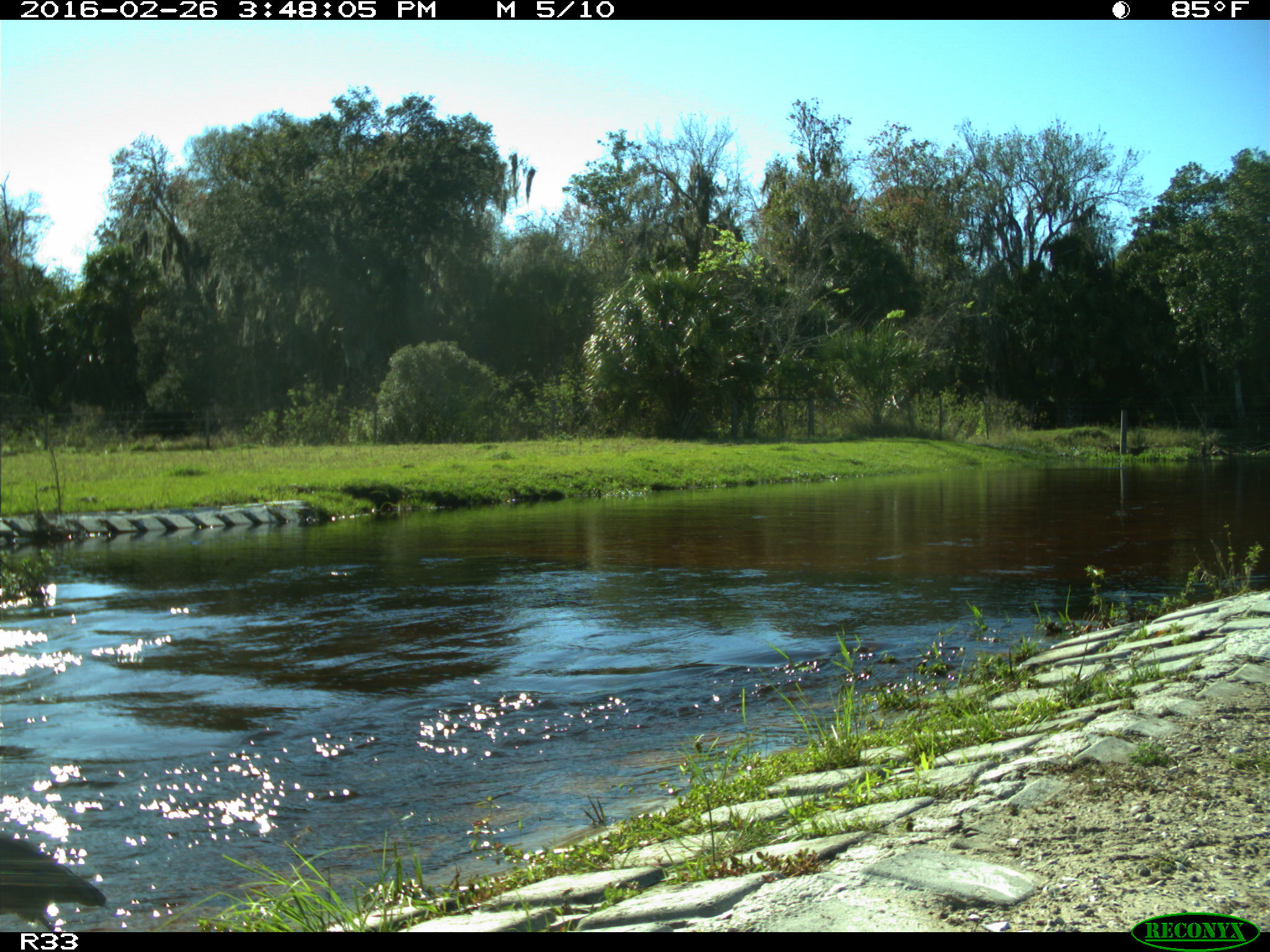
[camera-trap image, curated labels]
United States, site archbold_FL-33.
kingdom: Animalia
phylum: Chordata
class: Aves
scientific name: Aves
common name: birds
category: unidentified bird